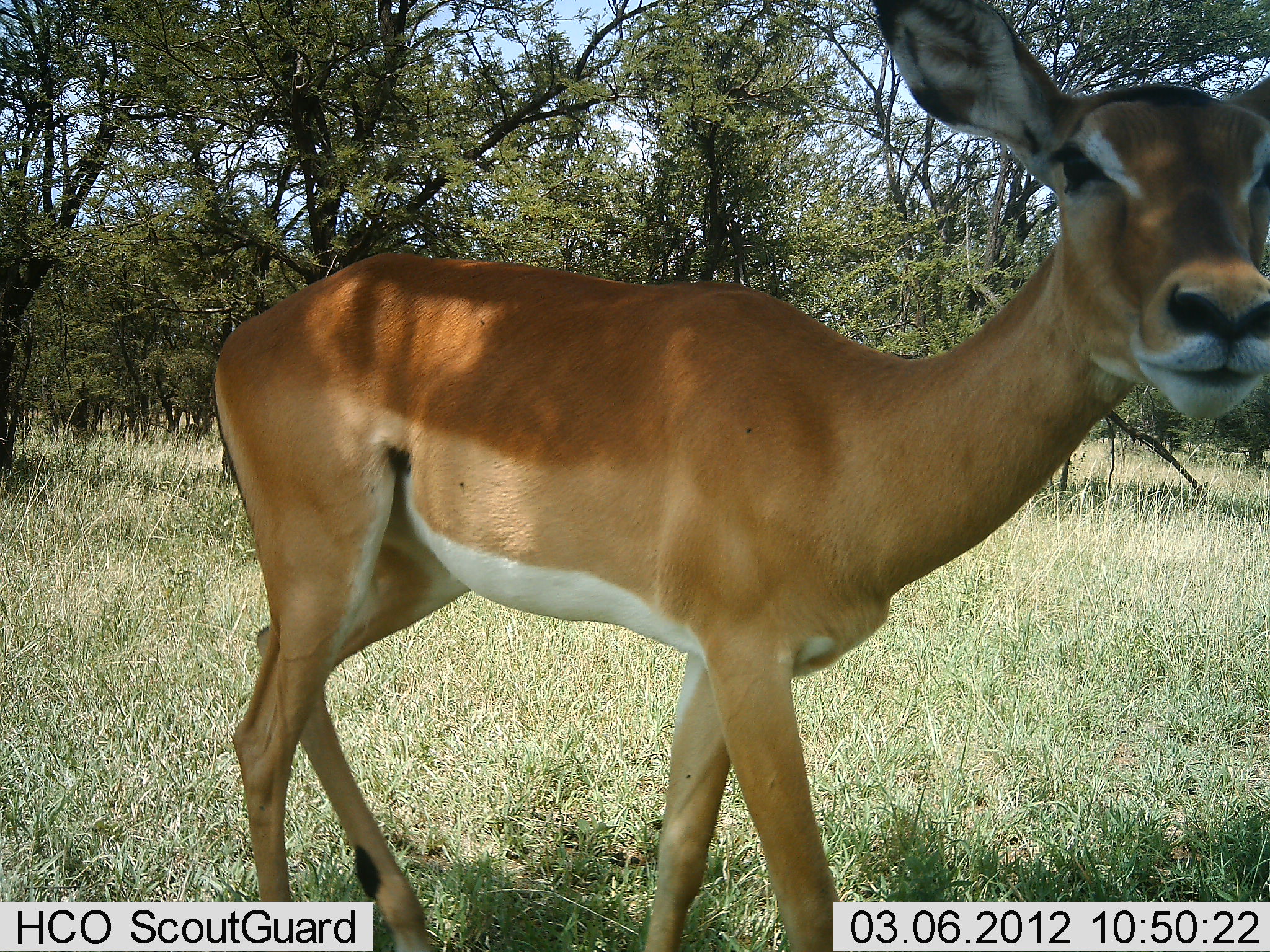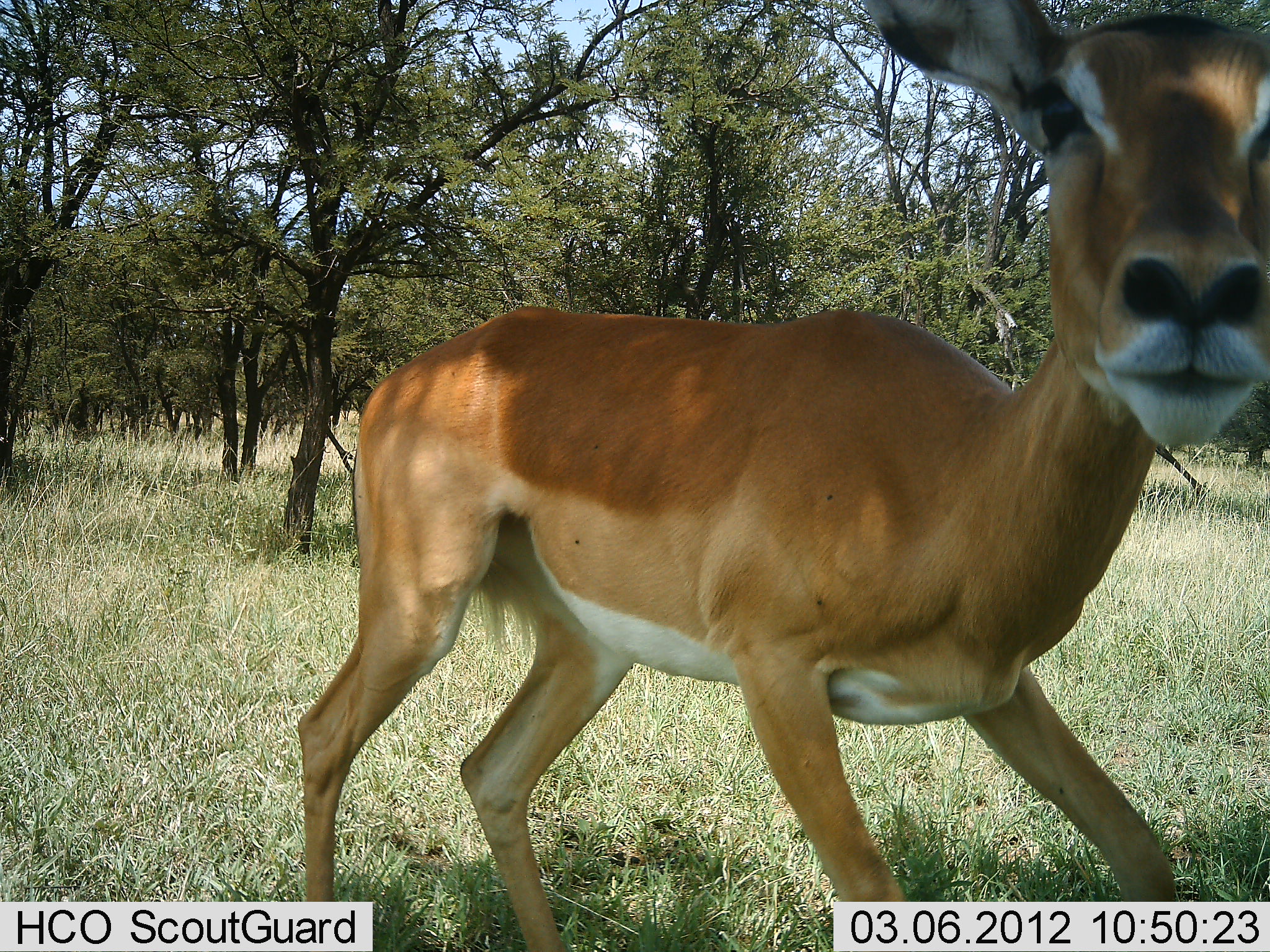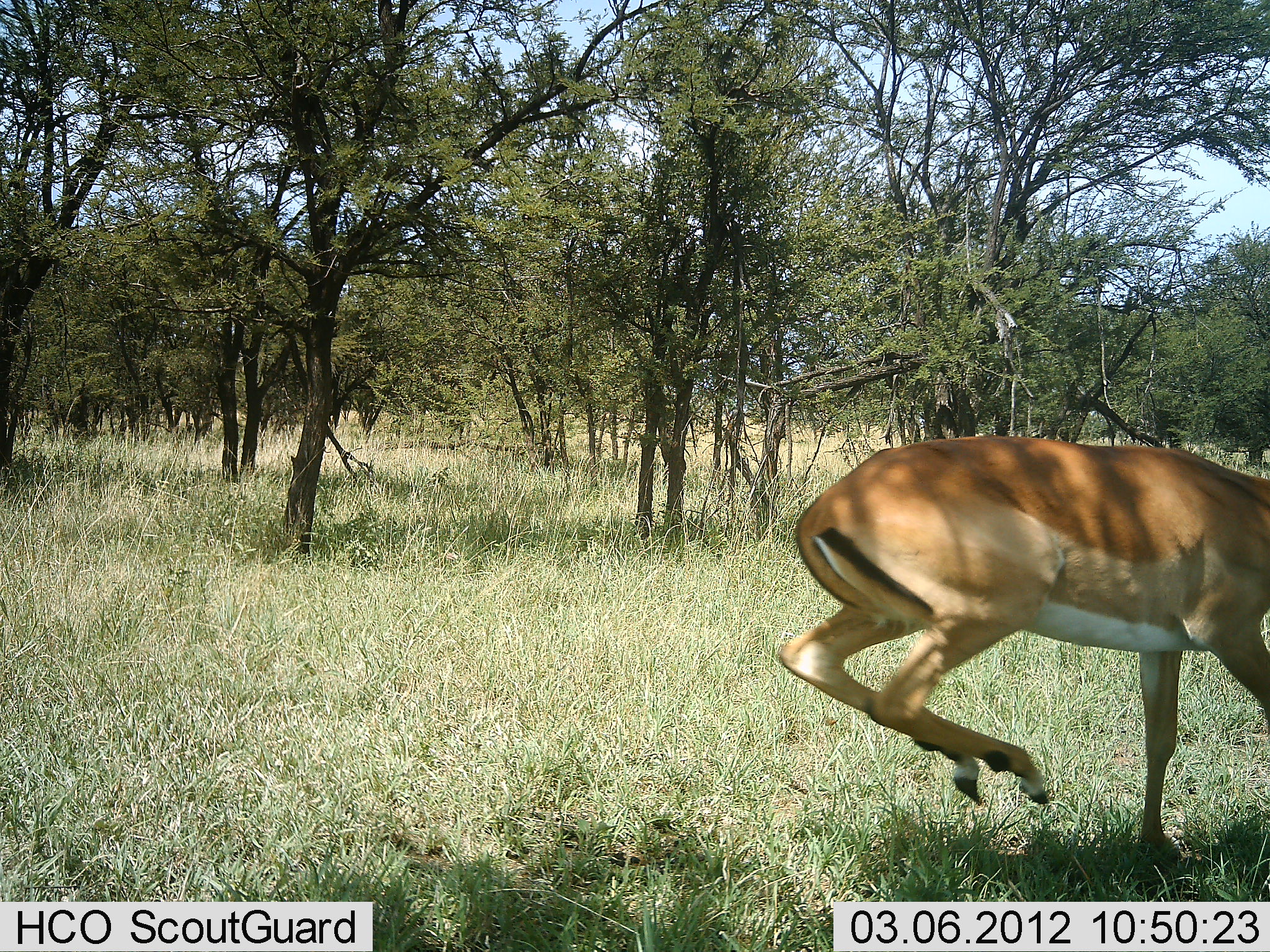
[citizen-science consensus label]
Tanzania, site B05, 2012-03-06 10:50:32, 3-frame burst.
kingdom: Animalia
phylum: Chordata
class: Mammalia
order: Artiodactyla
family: Bovidae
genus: Aepyceros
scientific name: Aepyceros melampus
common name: impala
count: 1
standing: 25%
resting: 0%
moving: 75%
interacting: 8%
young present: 8%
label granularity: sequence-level